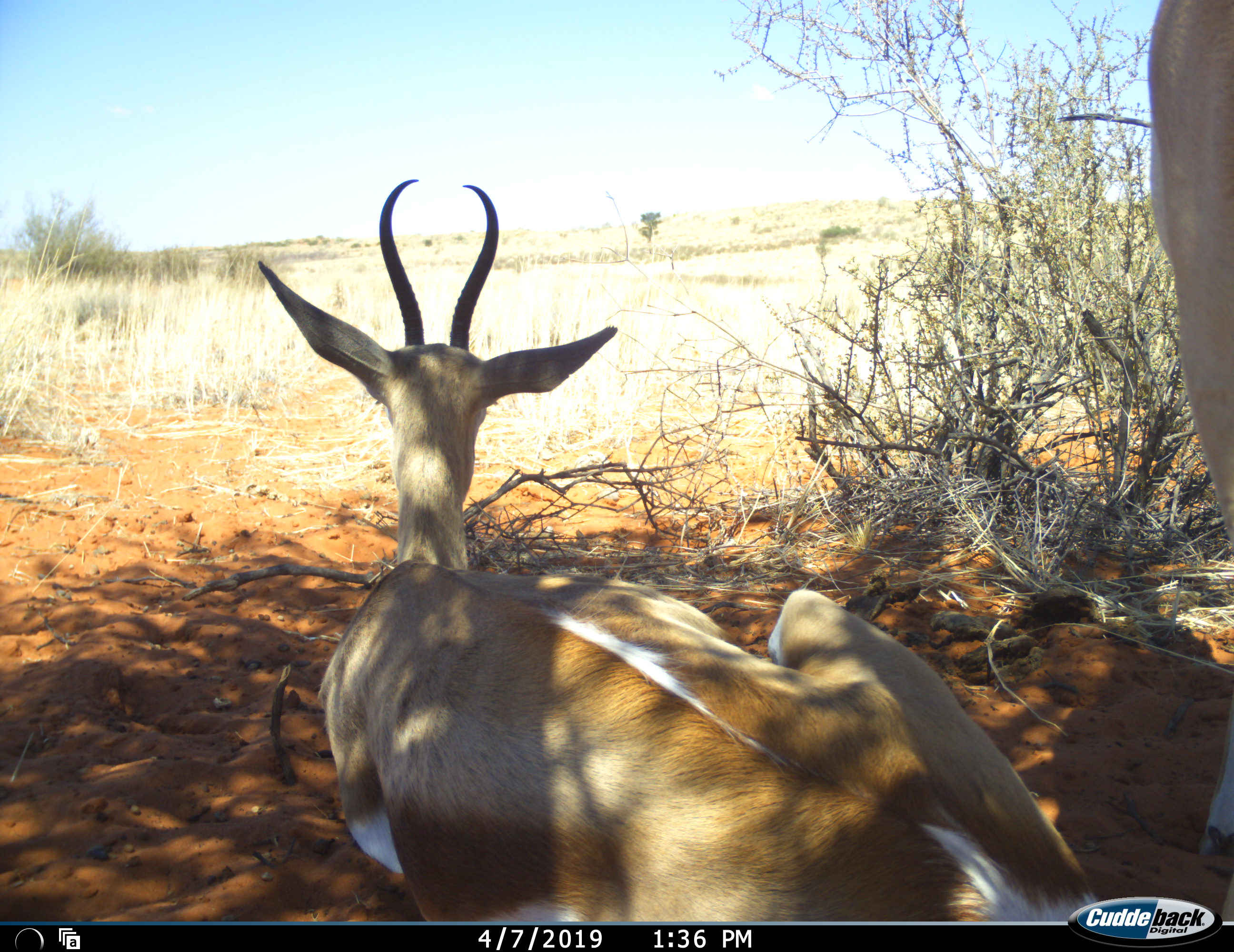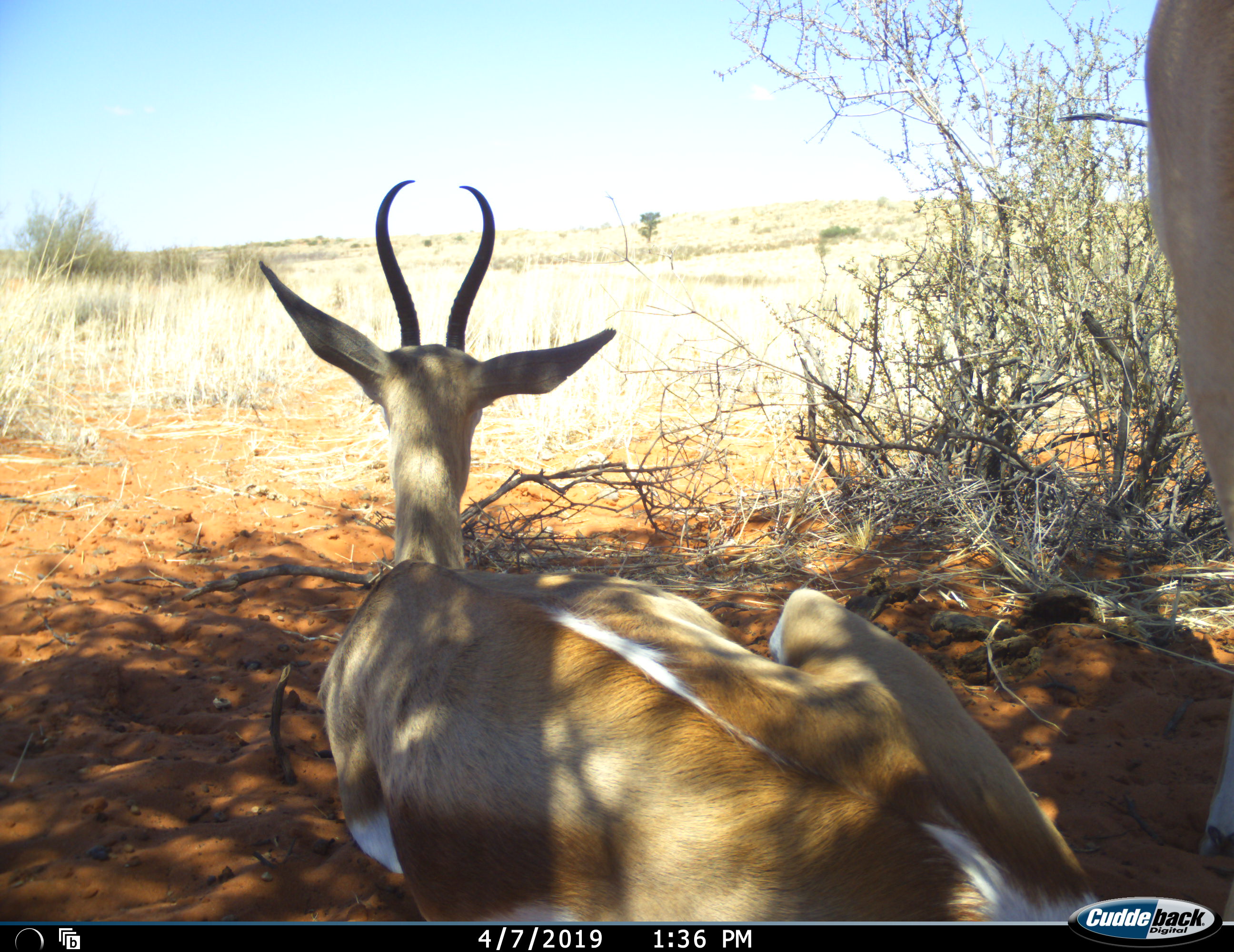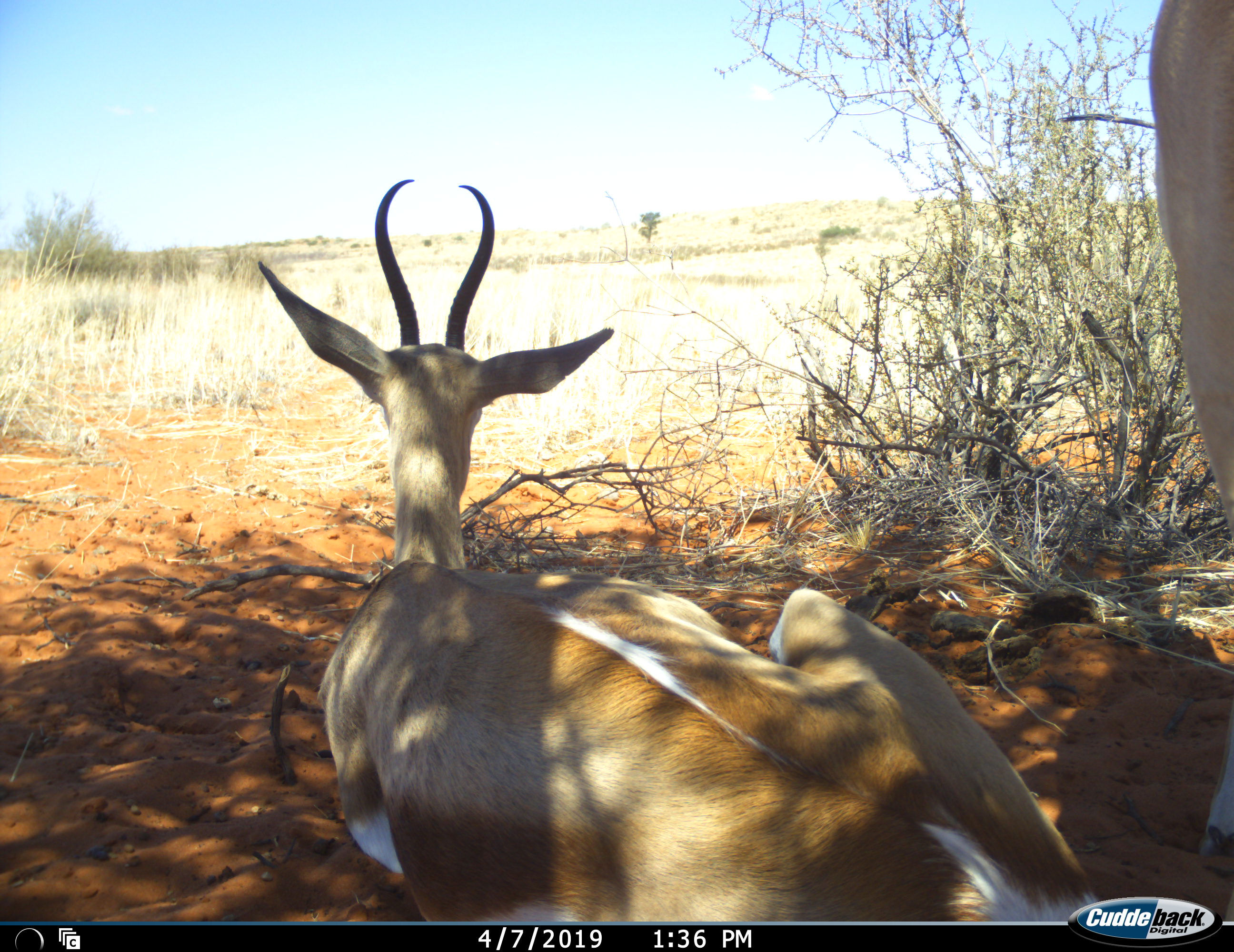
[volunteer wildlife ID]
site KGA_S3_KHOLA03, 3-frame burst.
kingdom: Animalia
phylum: Chordata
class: Mammalia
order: Artiodactyla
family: Bovidae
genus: Antidorcas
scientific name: Antidorcas marsupialis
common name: springbok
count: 2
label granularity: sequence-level